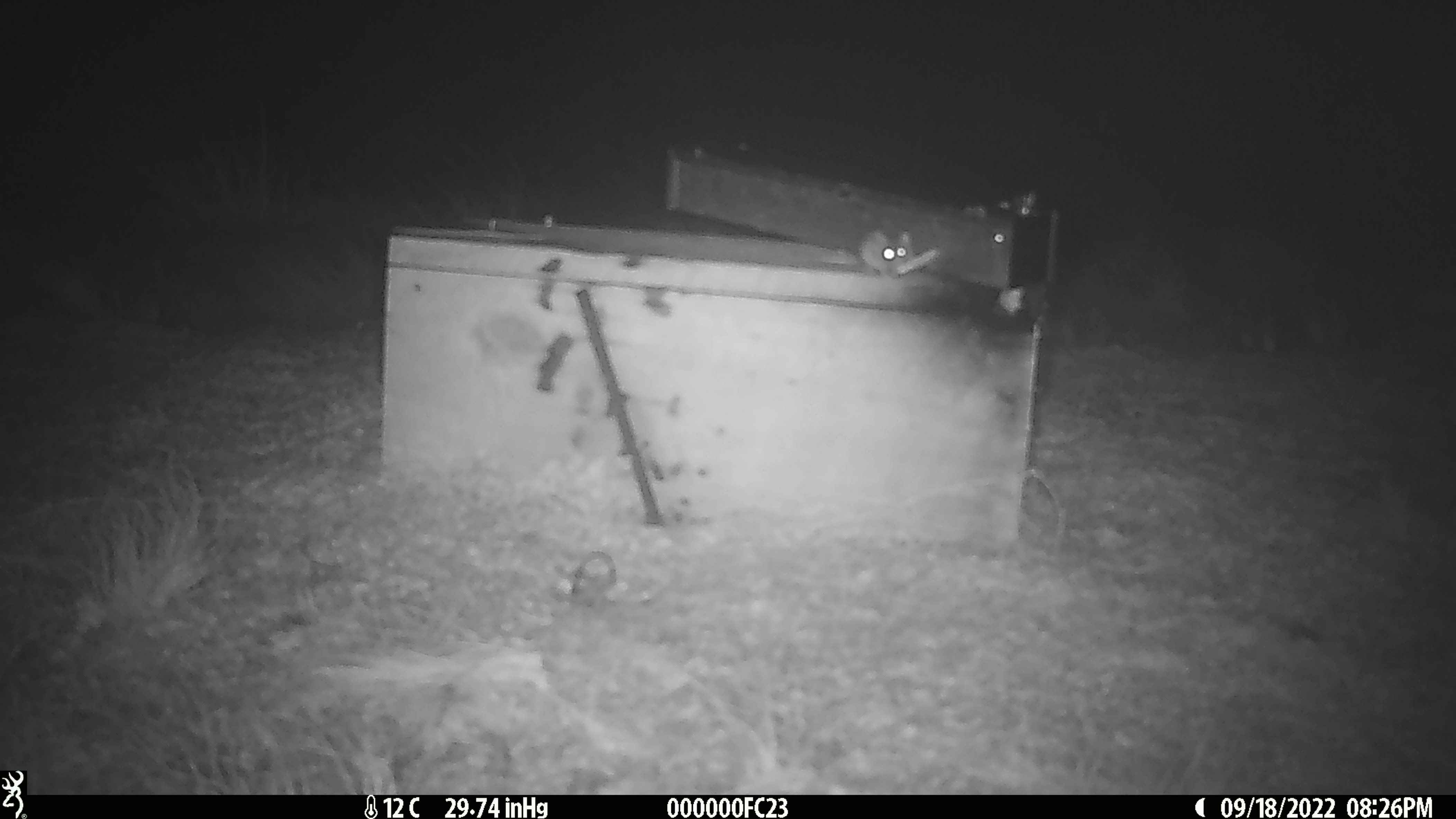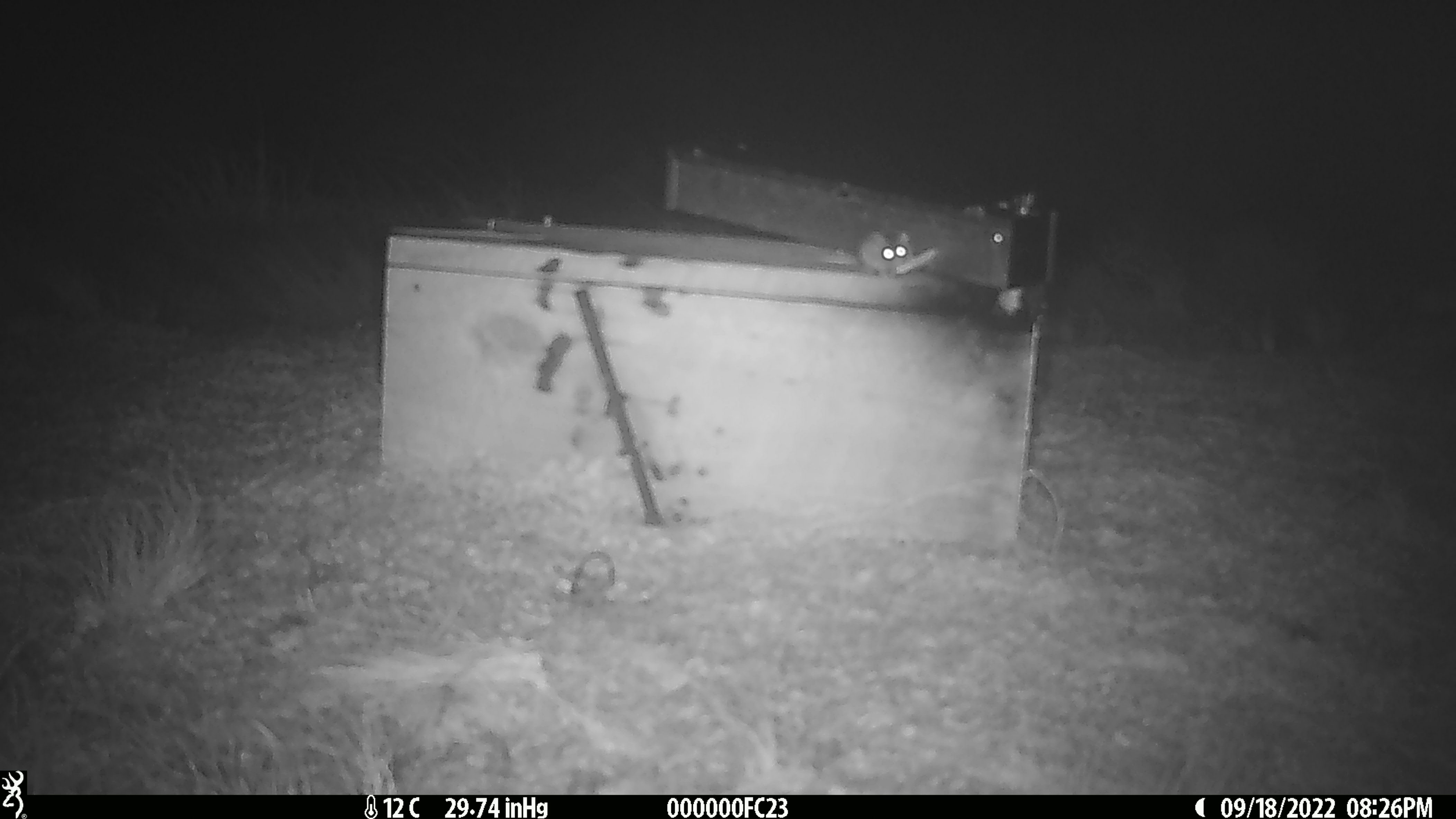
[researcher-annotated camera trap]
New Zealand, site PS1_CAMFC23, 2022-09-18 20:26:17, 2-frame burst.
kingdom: Animalia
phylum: Chordata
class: Mammalia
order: Rodentia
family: Muridae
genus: Mus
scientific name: Mus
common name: mouse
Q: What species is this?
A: Mouse (Mus).